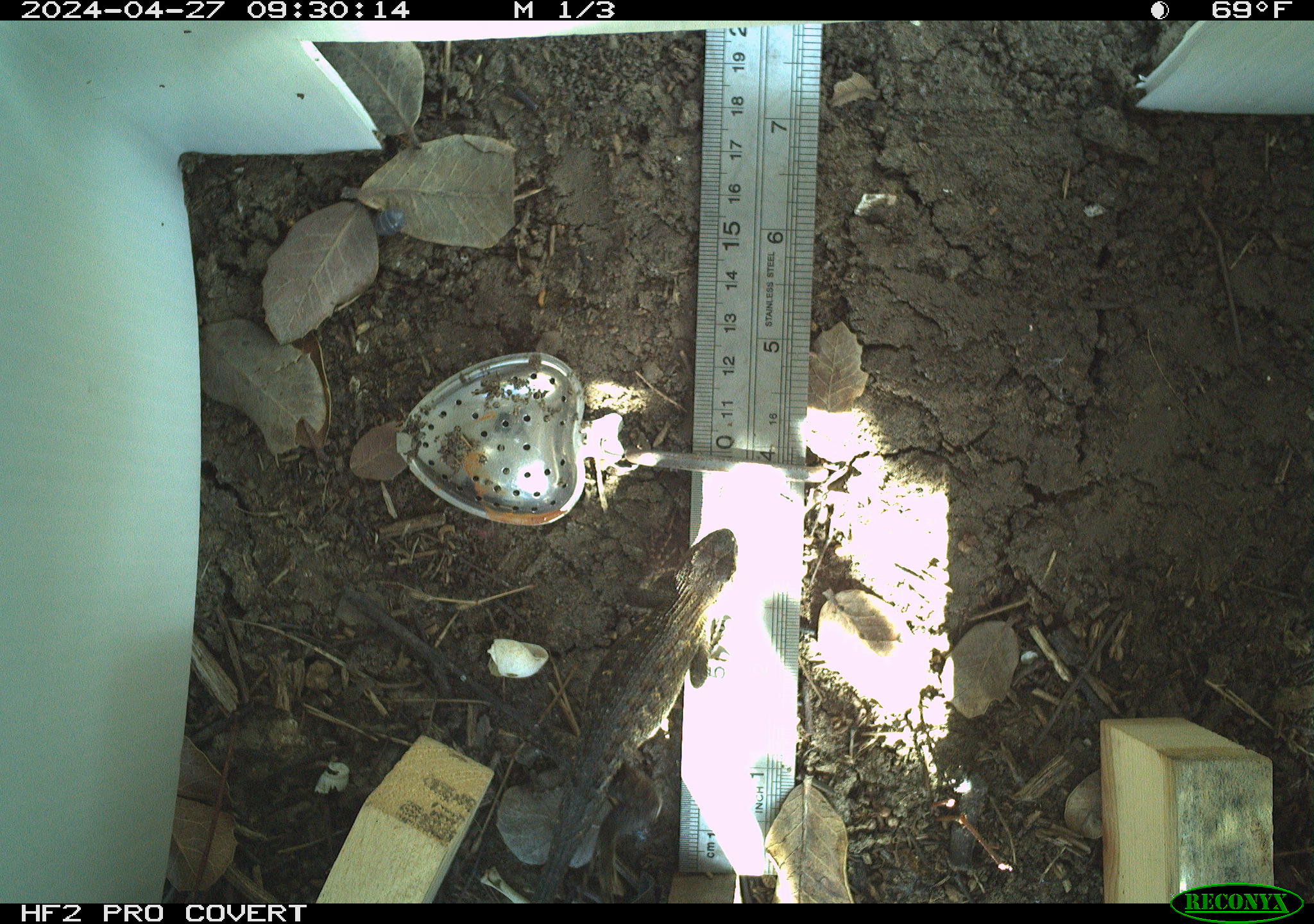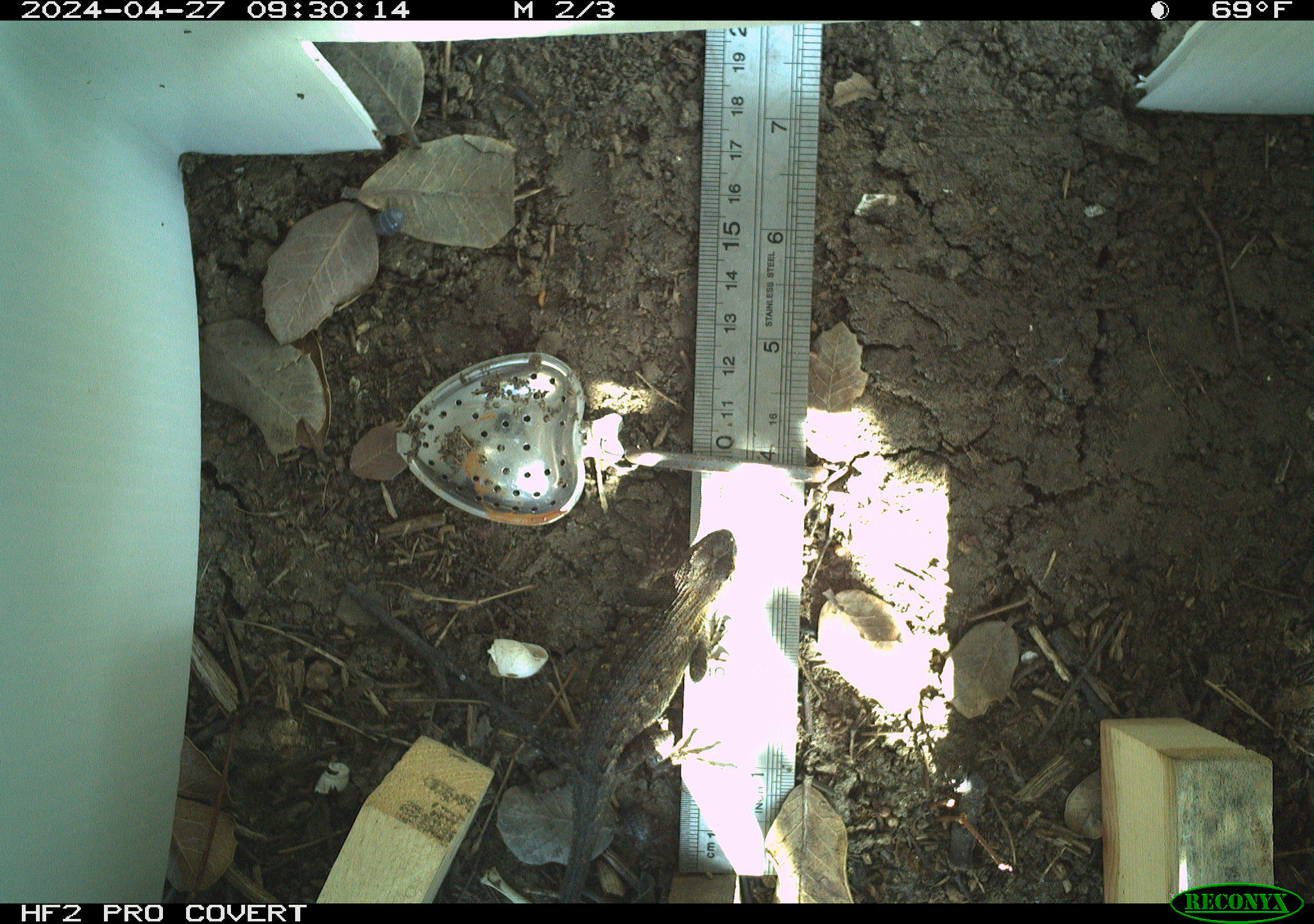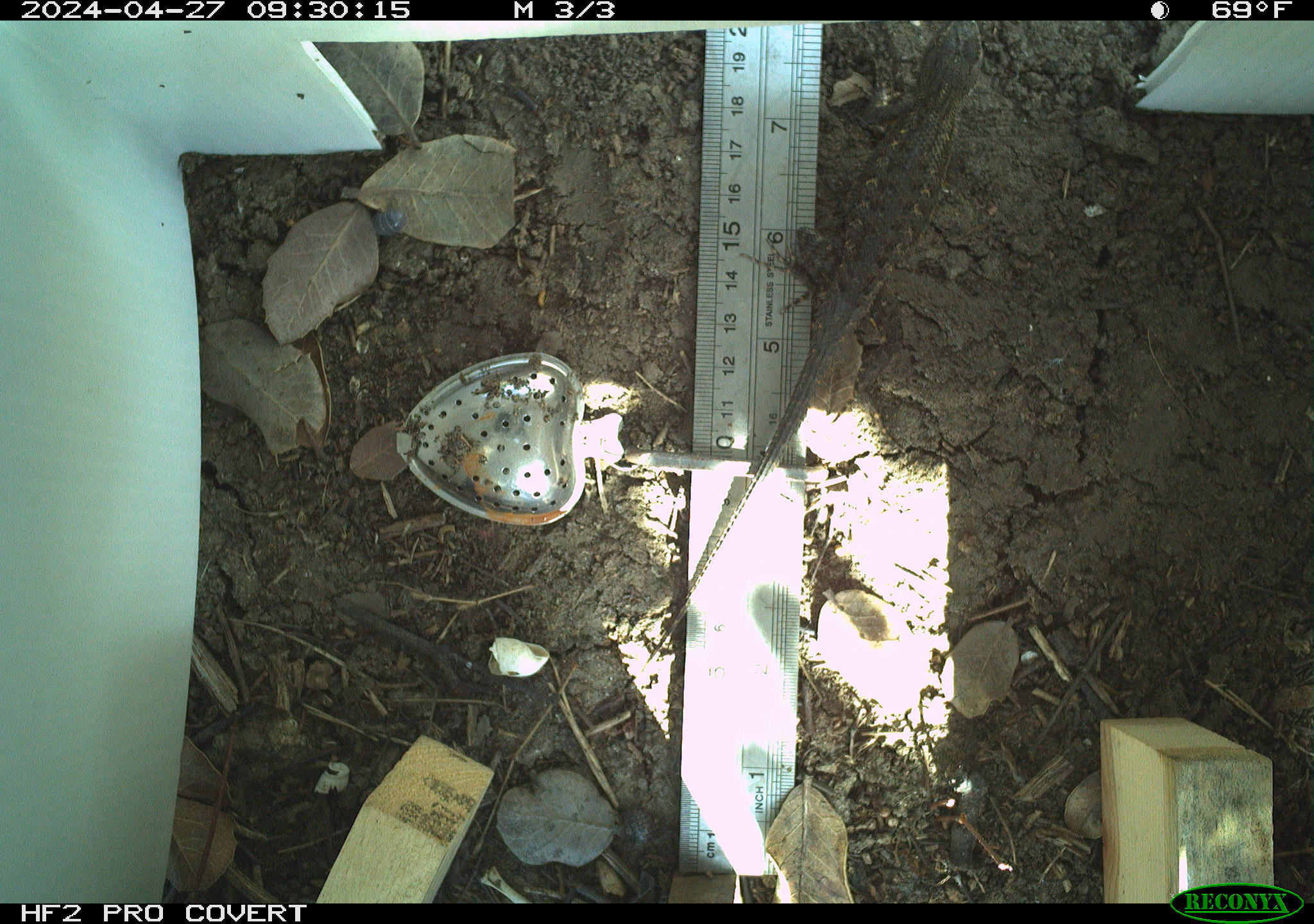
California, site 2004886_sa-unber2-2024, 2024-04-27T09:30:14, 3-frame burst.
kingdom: Animalia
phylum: Chordata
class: Reptilia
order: Squamata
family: Phrynosomatidae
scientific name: Phrynosomatidae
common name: phrynosomatid lizards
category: phrynosomatidae family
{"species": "phrynosomatidae family (phrynosomatid lizards) (Phrynosomatidae)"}